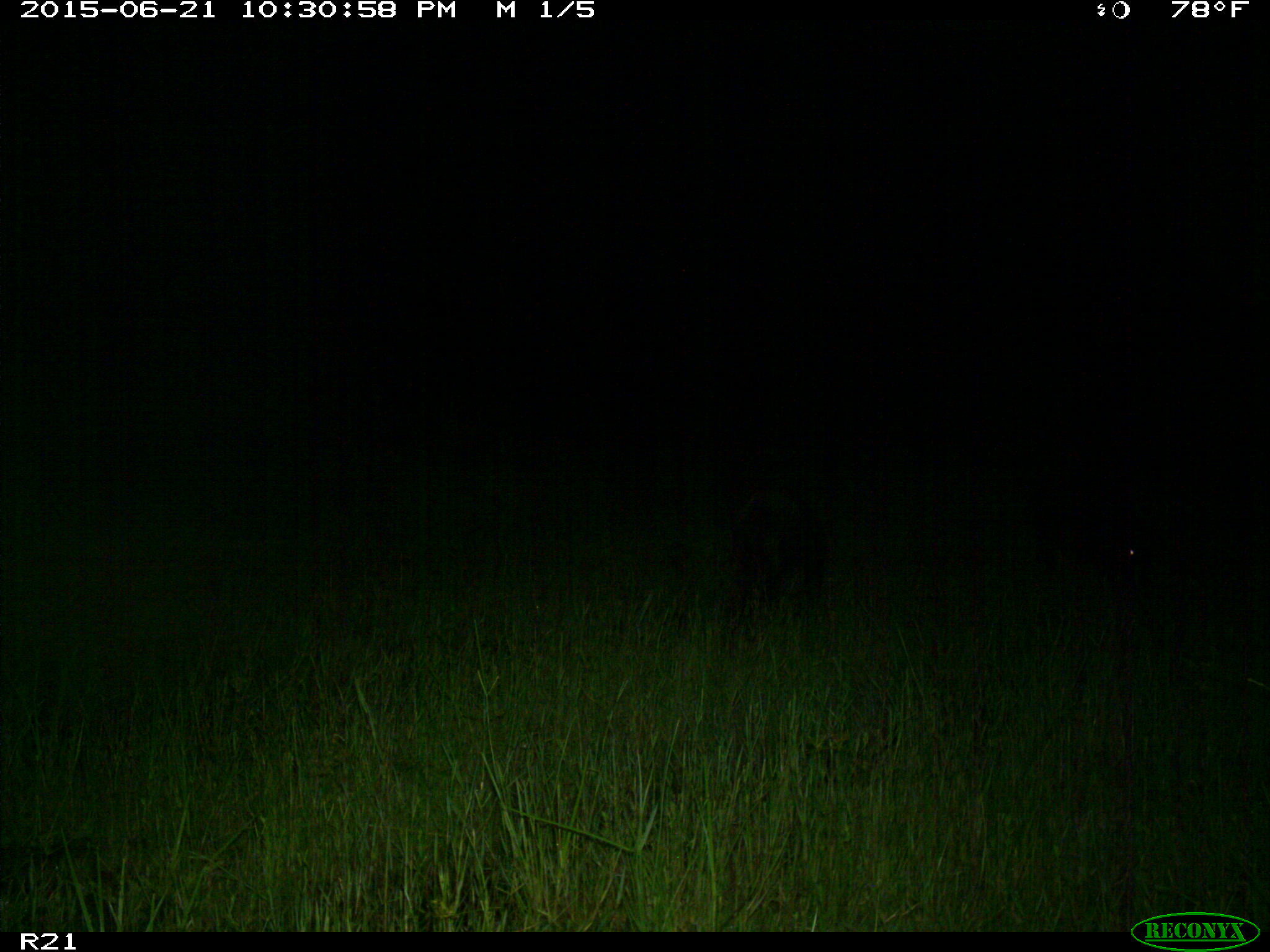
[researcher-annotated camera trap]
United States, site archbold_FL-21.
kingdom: Animalia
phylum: Chordata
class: Mammalia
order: Artiodactyla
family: Suidae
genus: Sus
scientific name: Sus scrofa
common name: wild boar